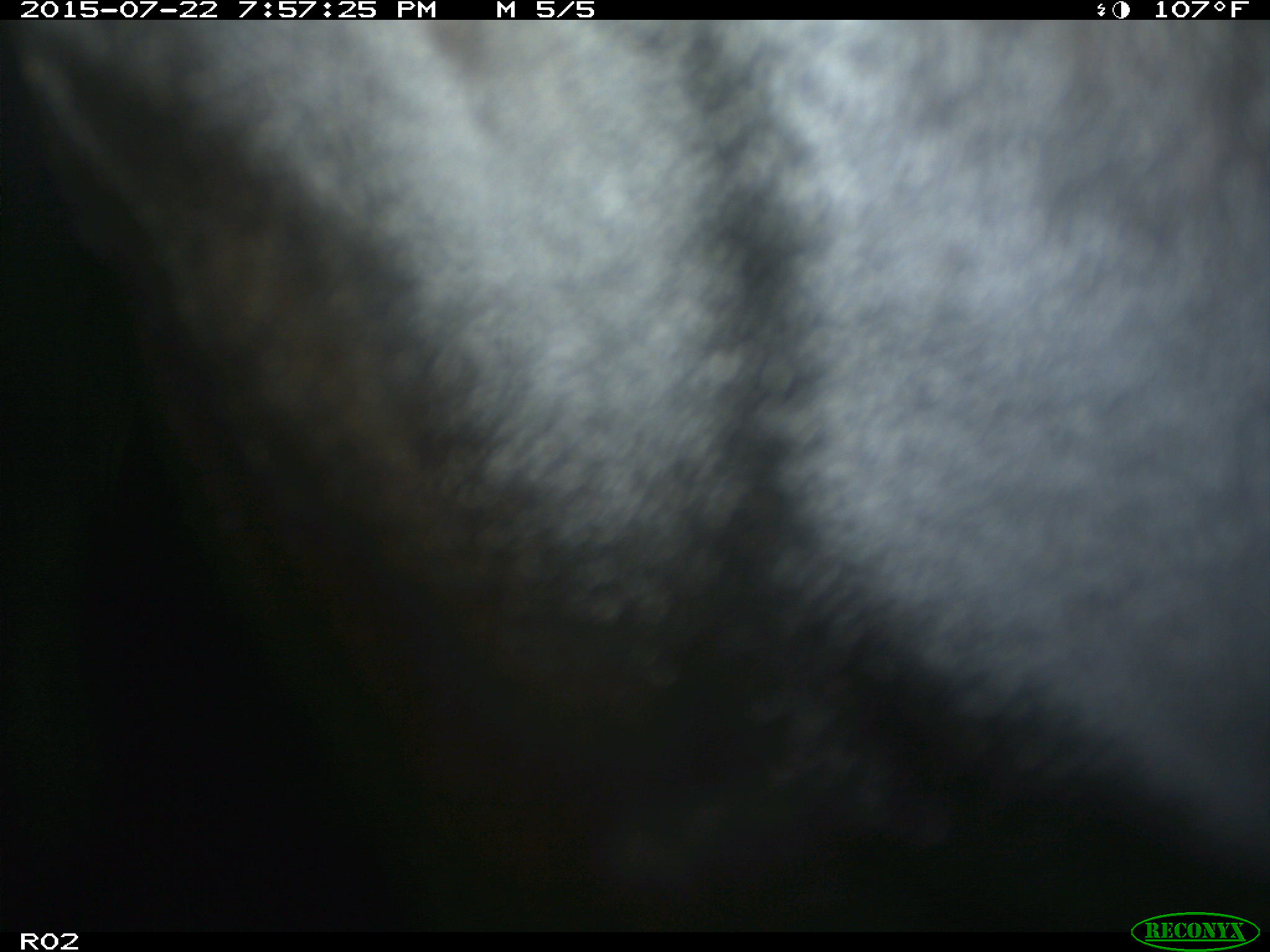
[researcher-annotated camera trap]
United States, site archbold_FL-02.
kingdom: Animalia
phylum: Chordata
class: Mammalia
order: Artiodactyla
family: Bovidae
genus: Bos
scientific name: Bos taurus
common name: domestic cow